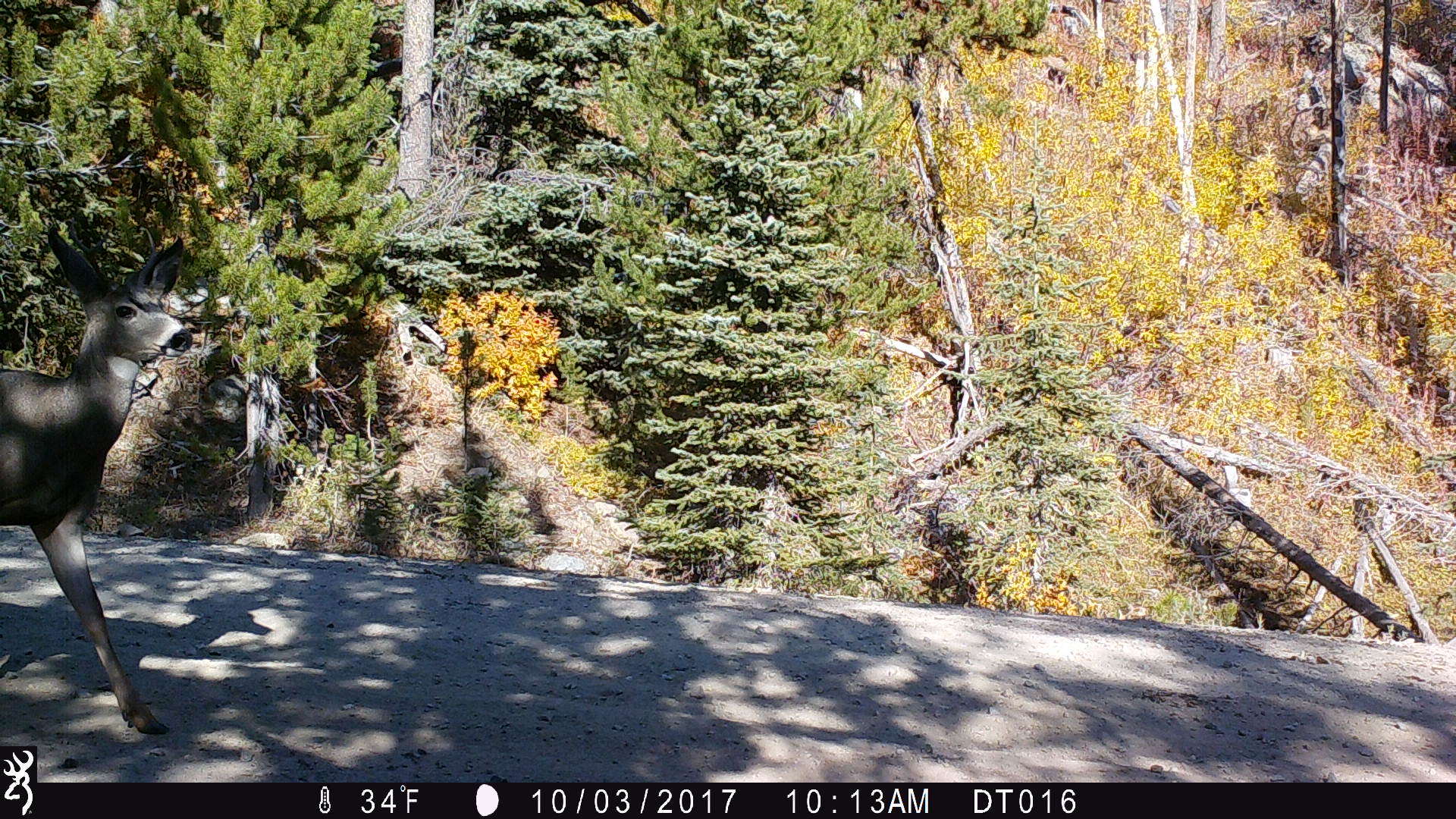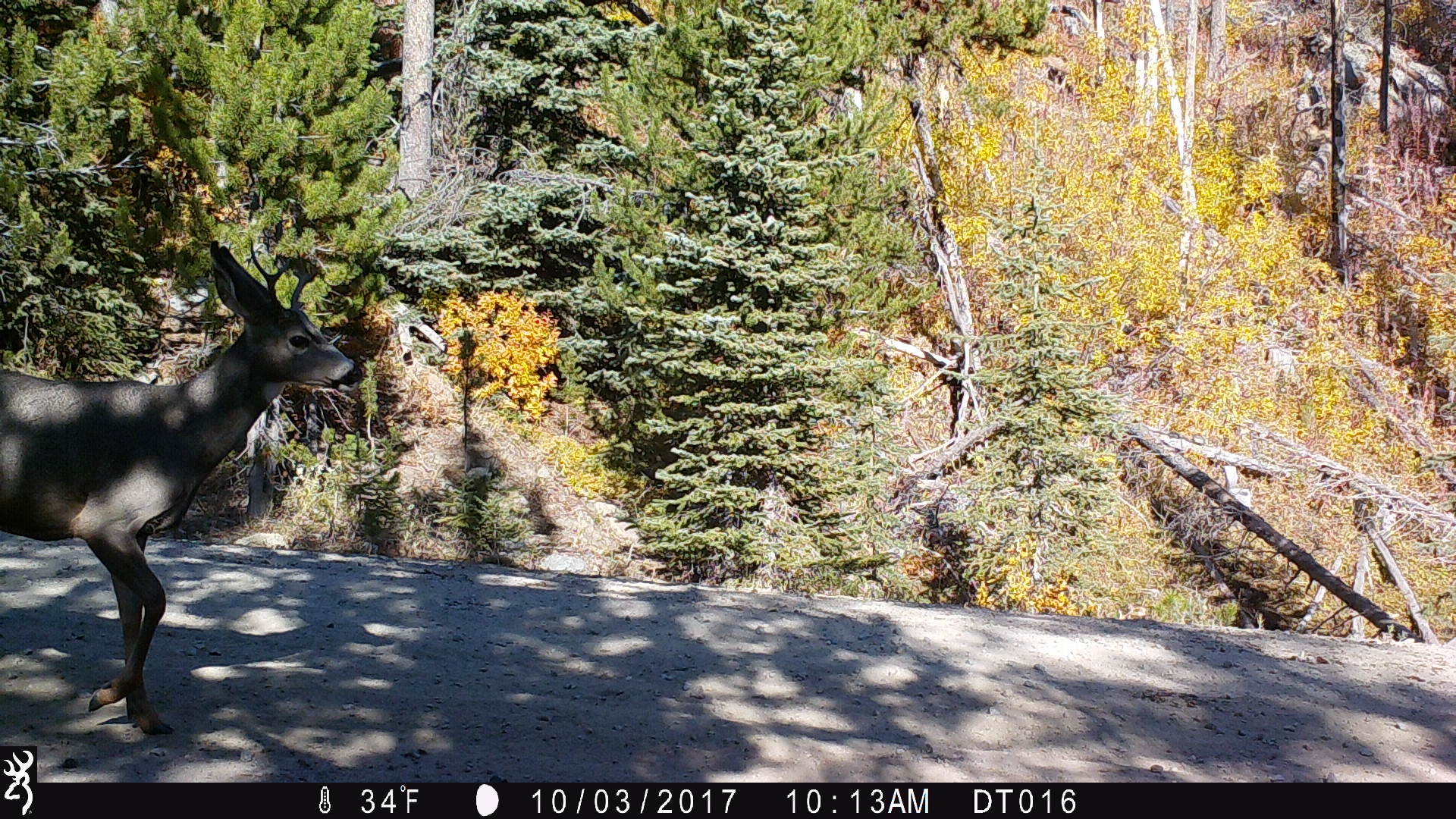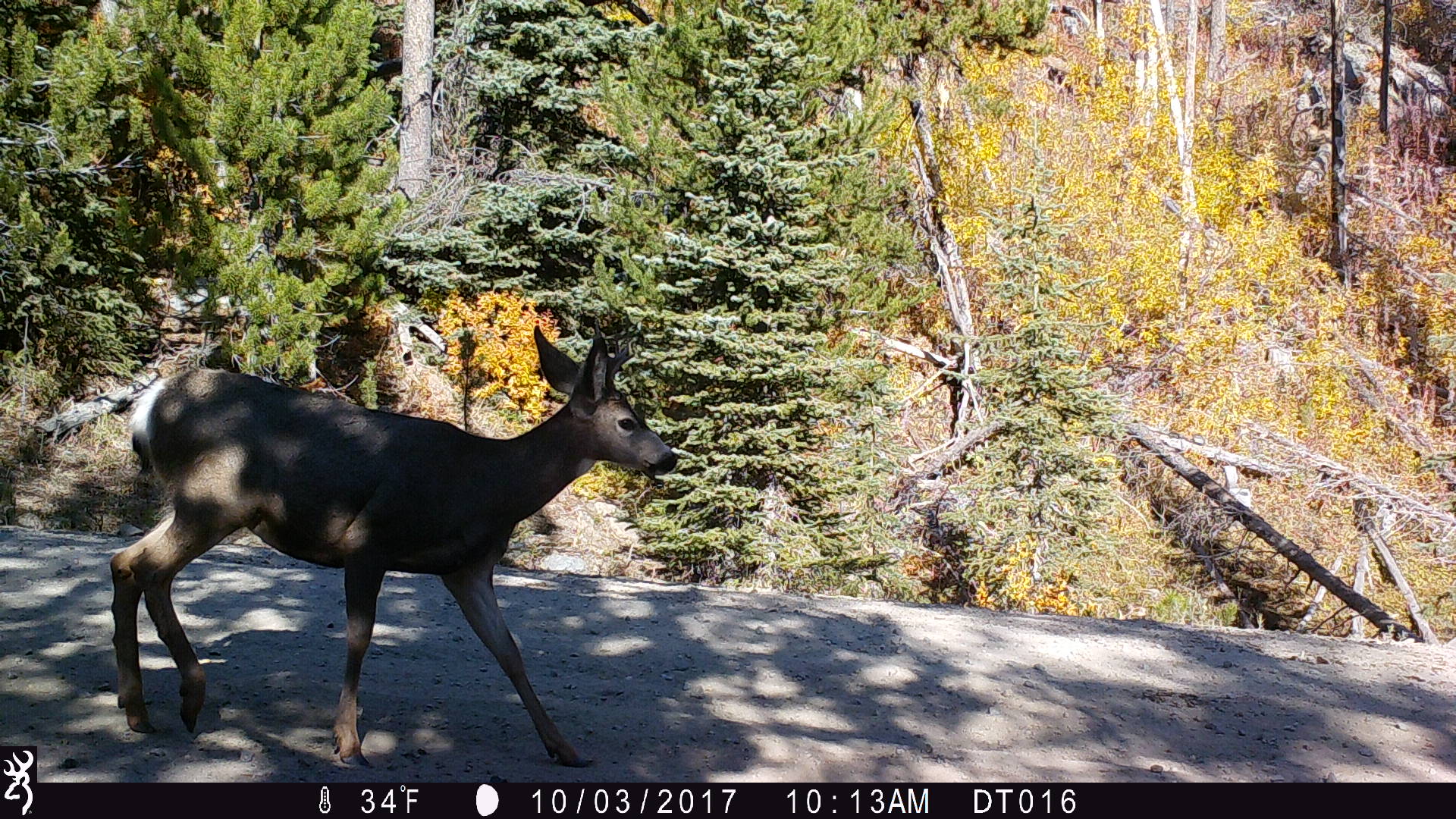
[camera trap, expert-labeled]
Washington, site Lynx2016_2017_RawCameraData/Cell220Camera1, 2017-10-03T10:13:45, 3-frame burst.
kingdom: Animalia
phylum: Chordata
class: Mammalia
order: Artiodactyla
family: Cervidae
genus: Odocoileus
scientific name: Odocoileus hemionus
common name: mule deer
Odocoileus hemionus (mule deer). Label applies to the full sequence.